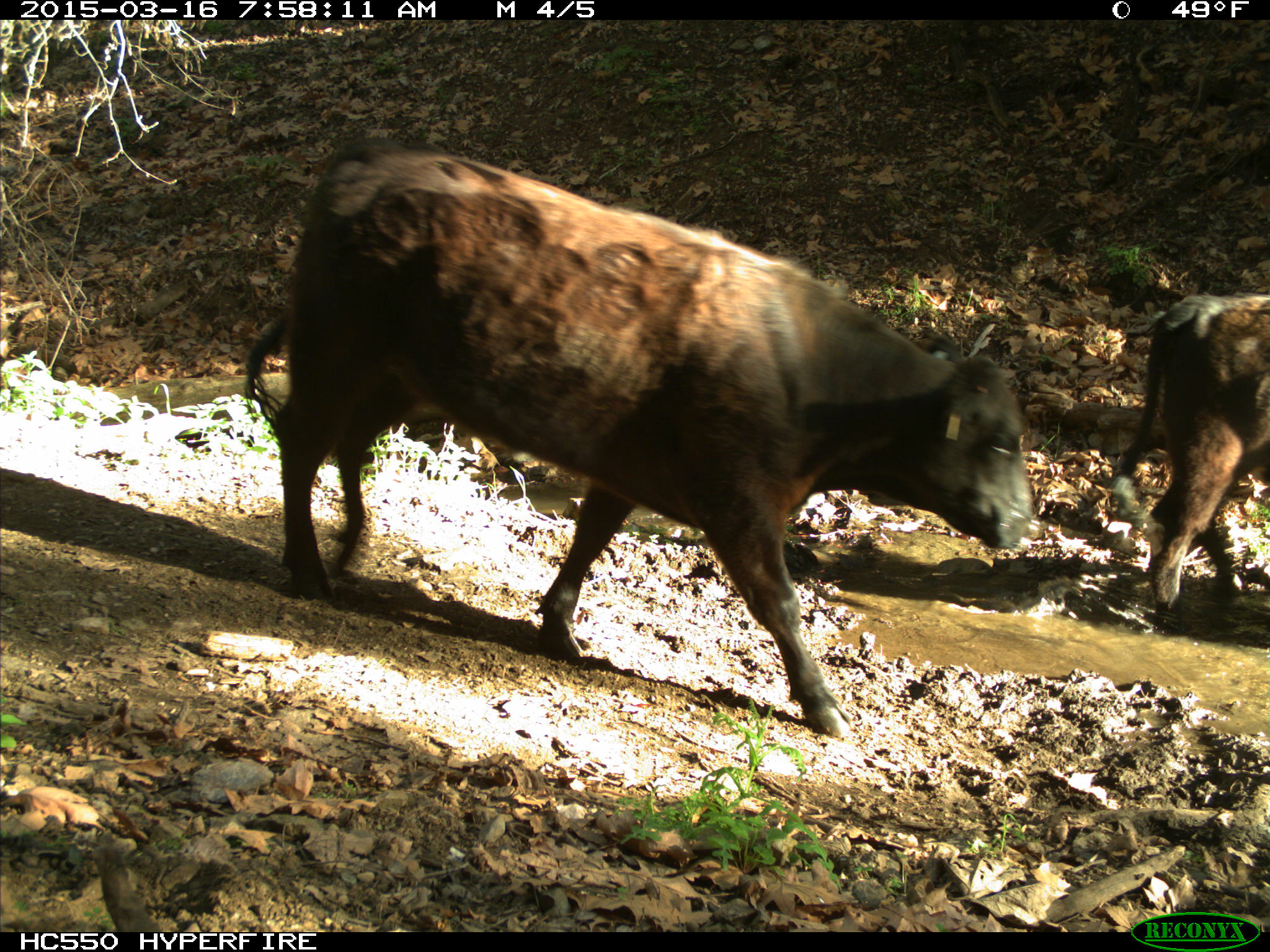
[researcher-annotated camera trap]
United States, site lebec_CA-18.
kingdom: Animalia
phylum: Chordata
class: Mammalia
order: Artiodactyla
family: Bovidae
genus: Bos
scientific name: Bos taurus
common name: domestic cow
Bos taurus (domestic cow).